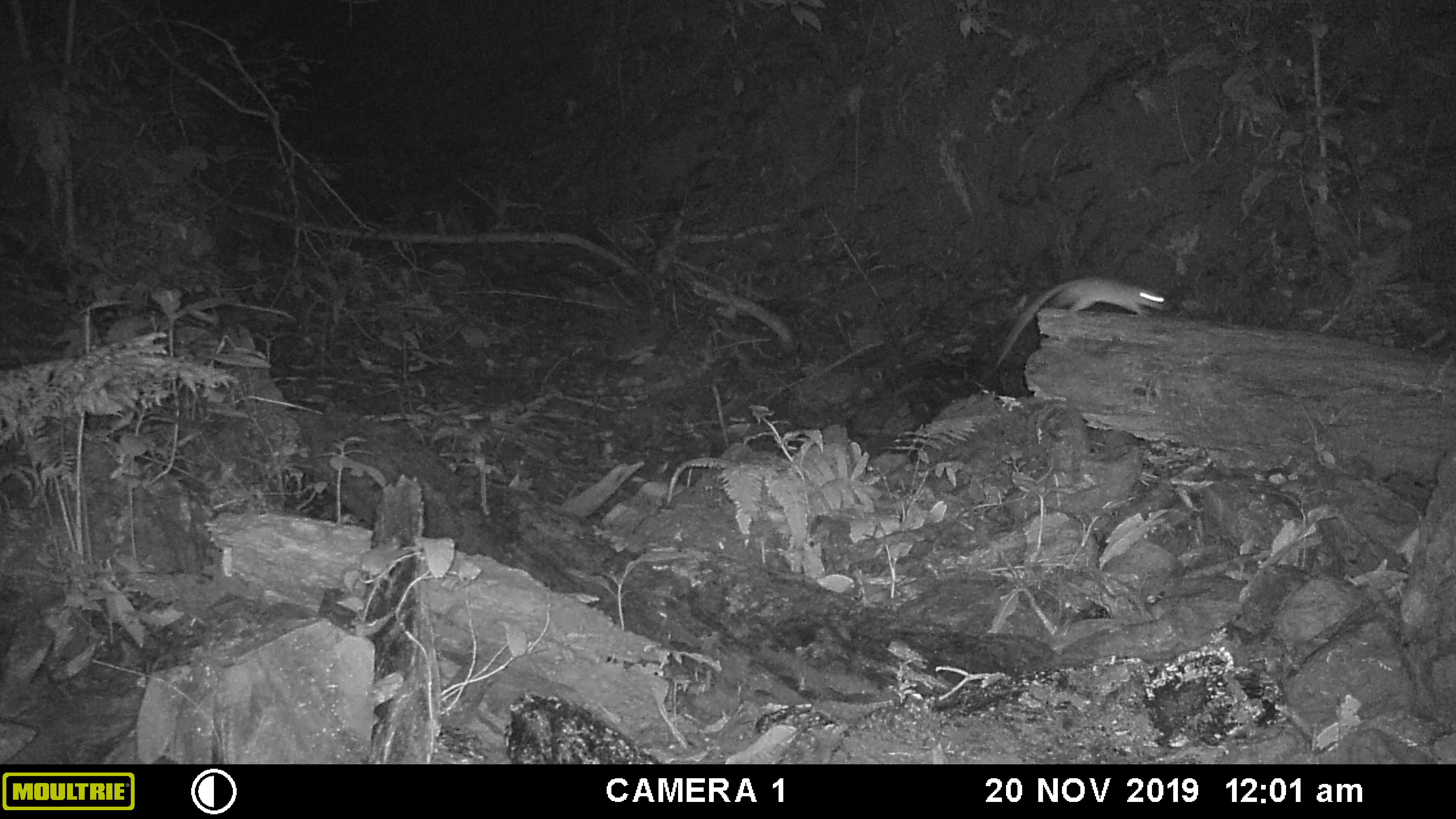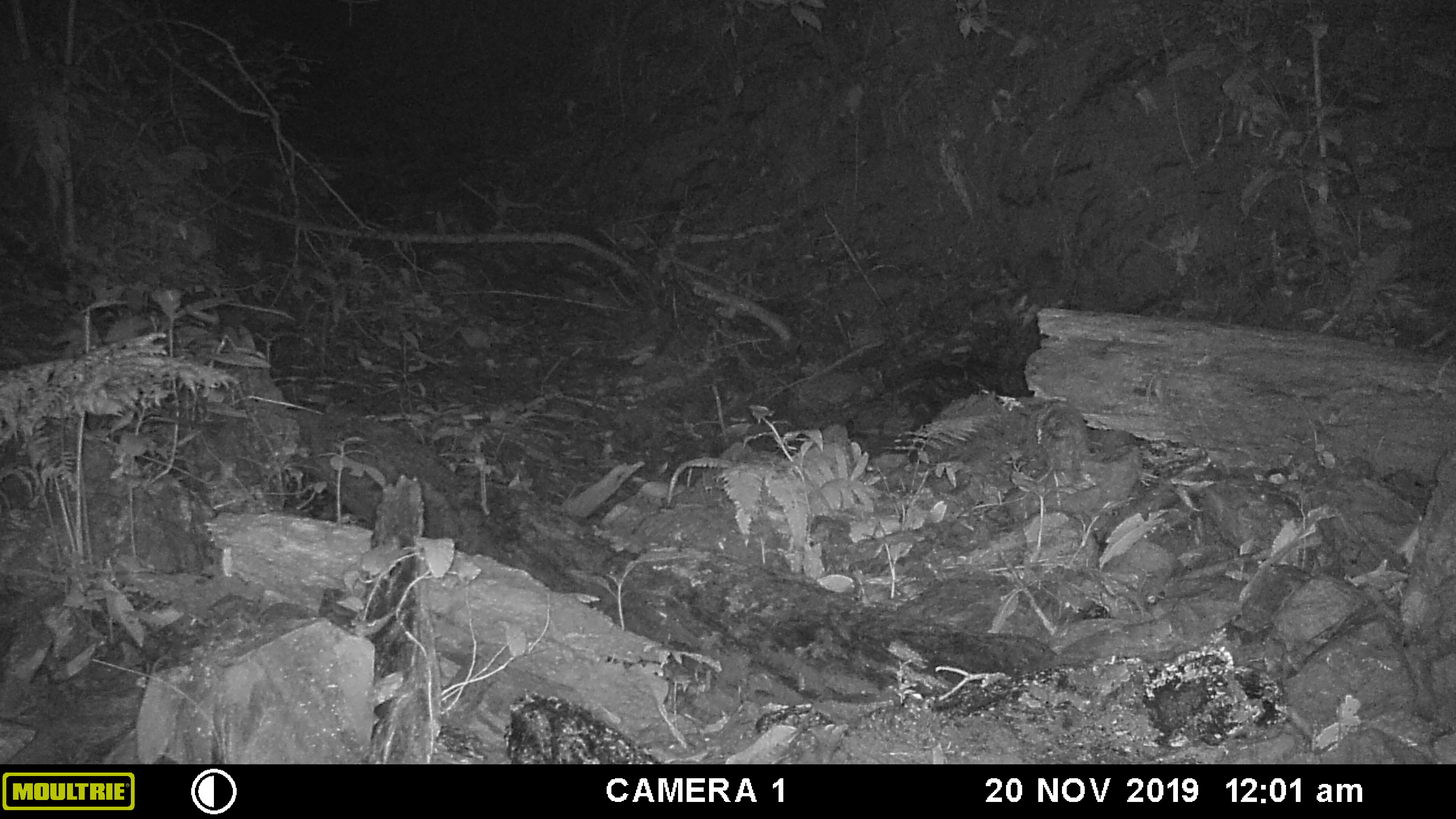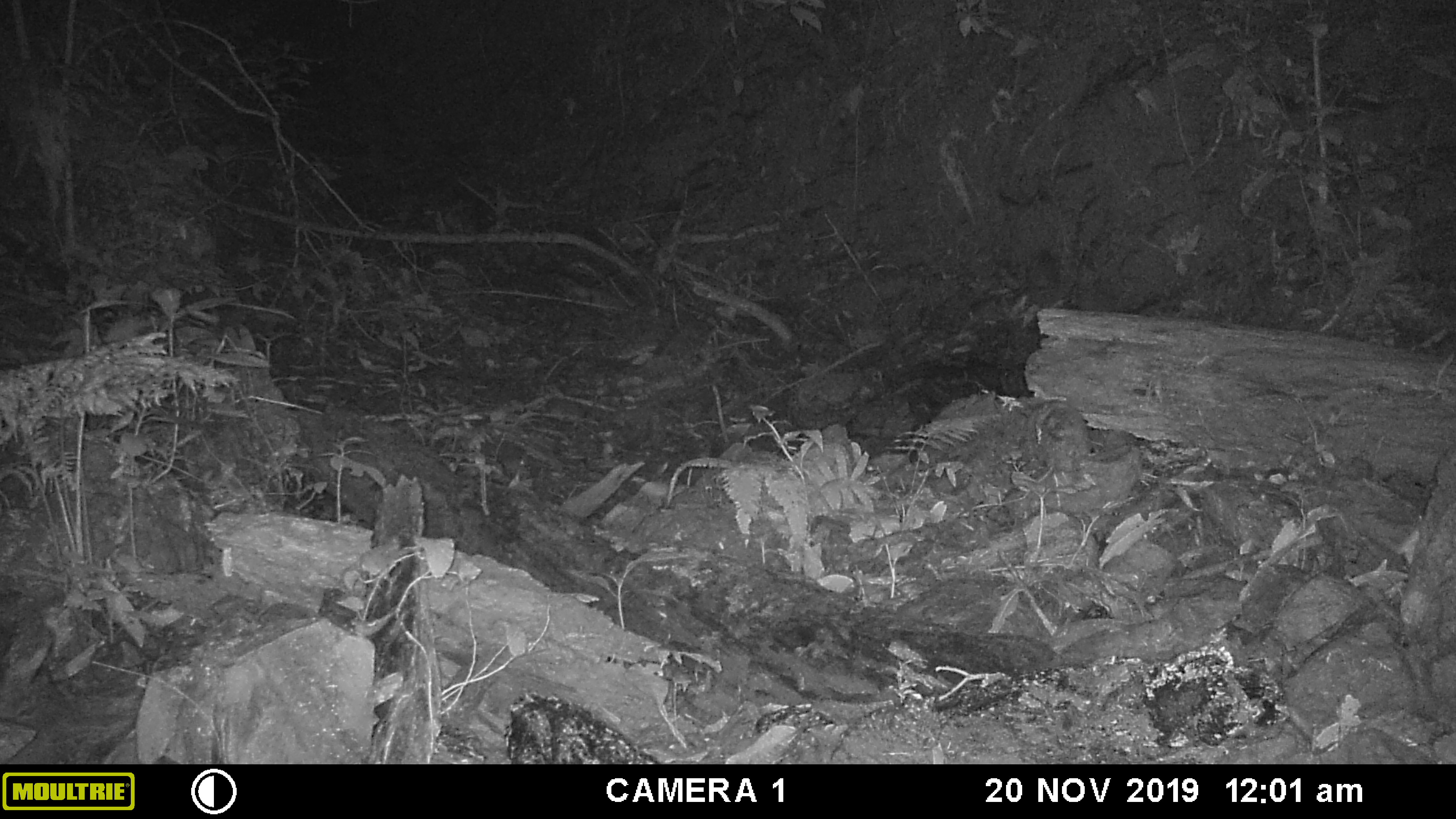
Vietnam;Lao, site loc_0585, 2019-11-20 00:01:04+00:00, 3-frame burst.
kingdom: Animalia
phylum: Chordata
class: Mammalia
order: Rodentia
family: Muridae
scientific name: Muridae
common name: old-world mice and rats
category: unidentified murid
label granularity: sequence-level